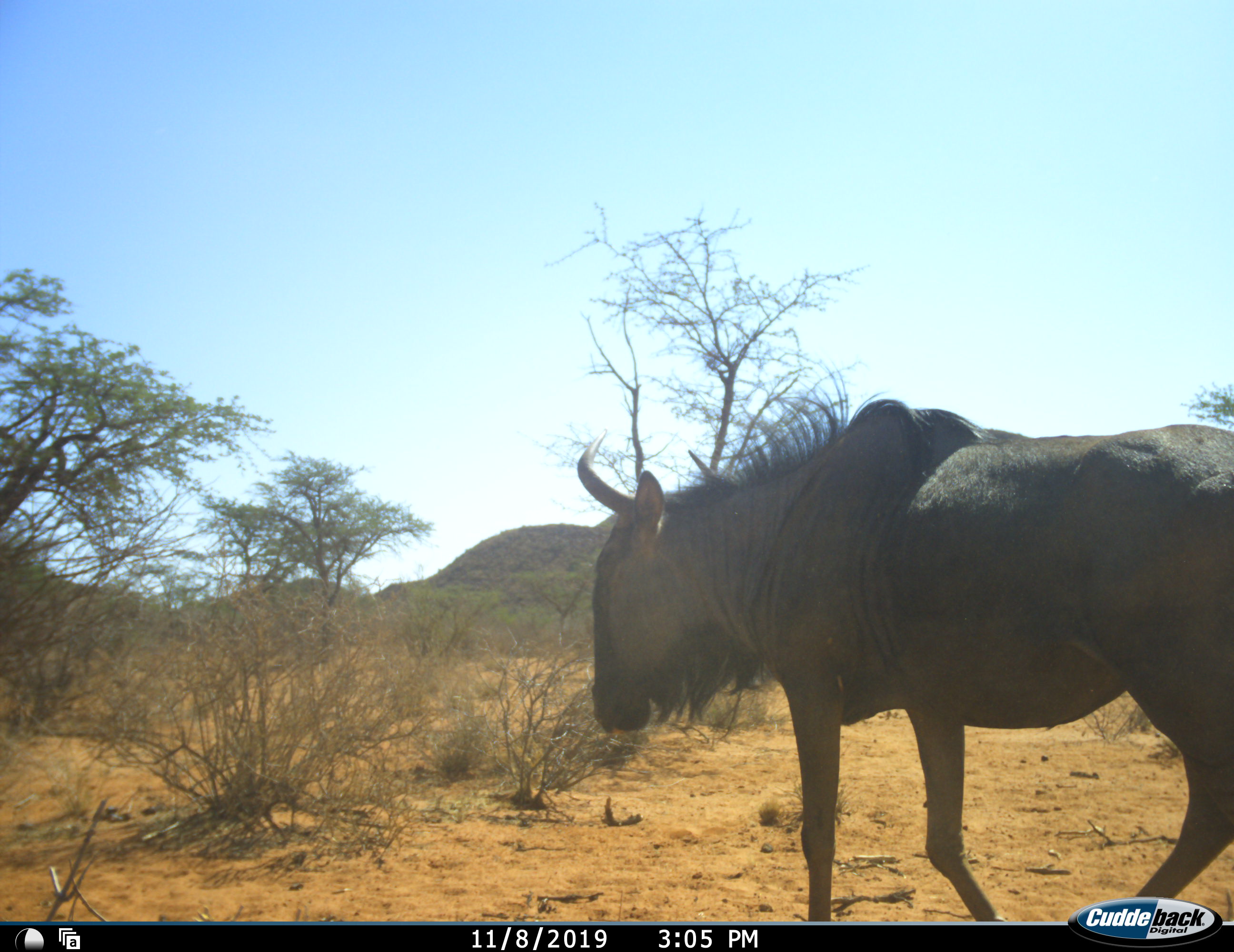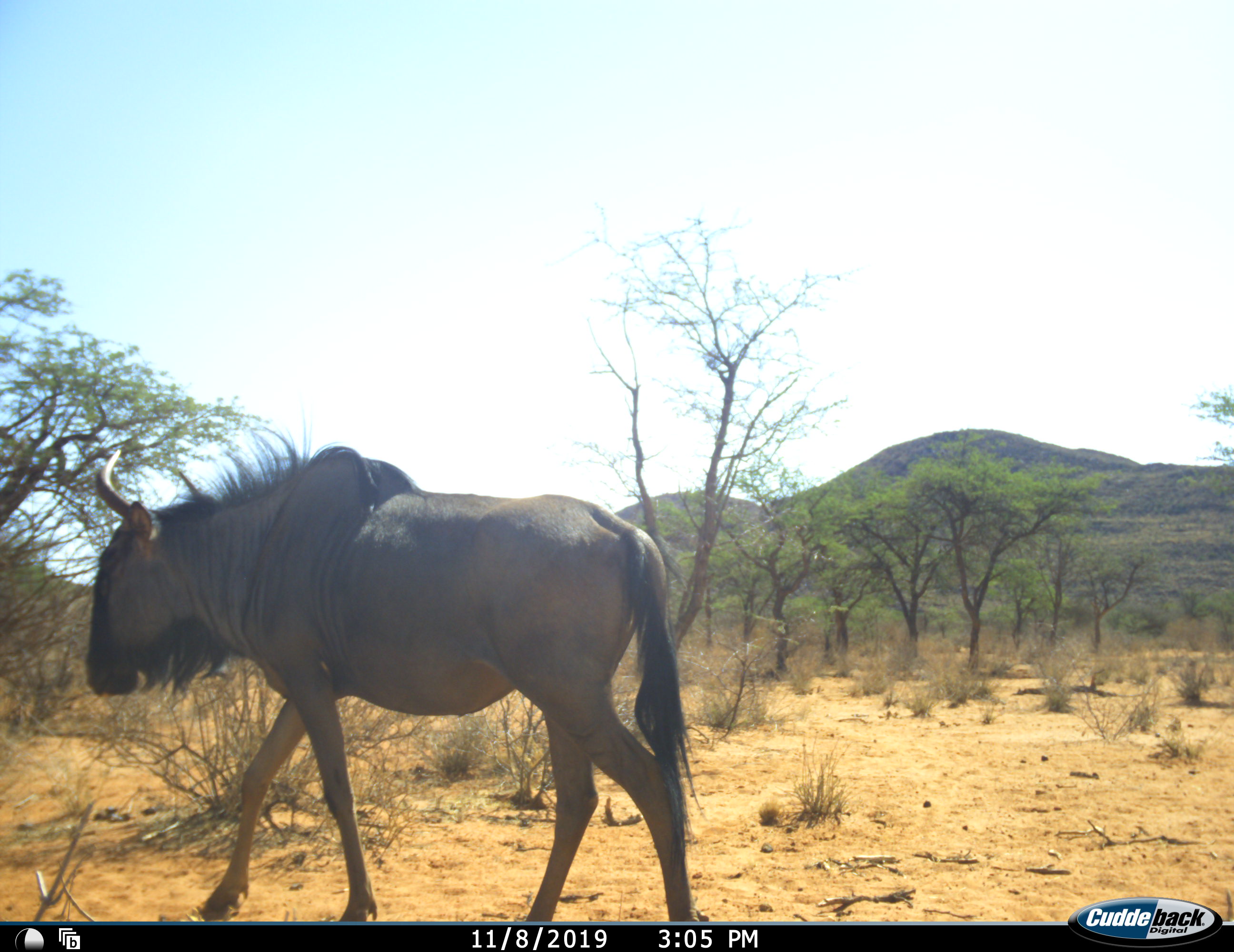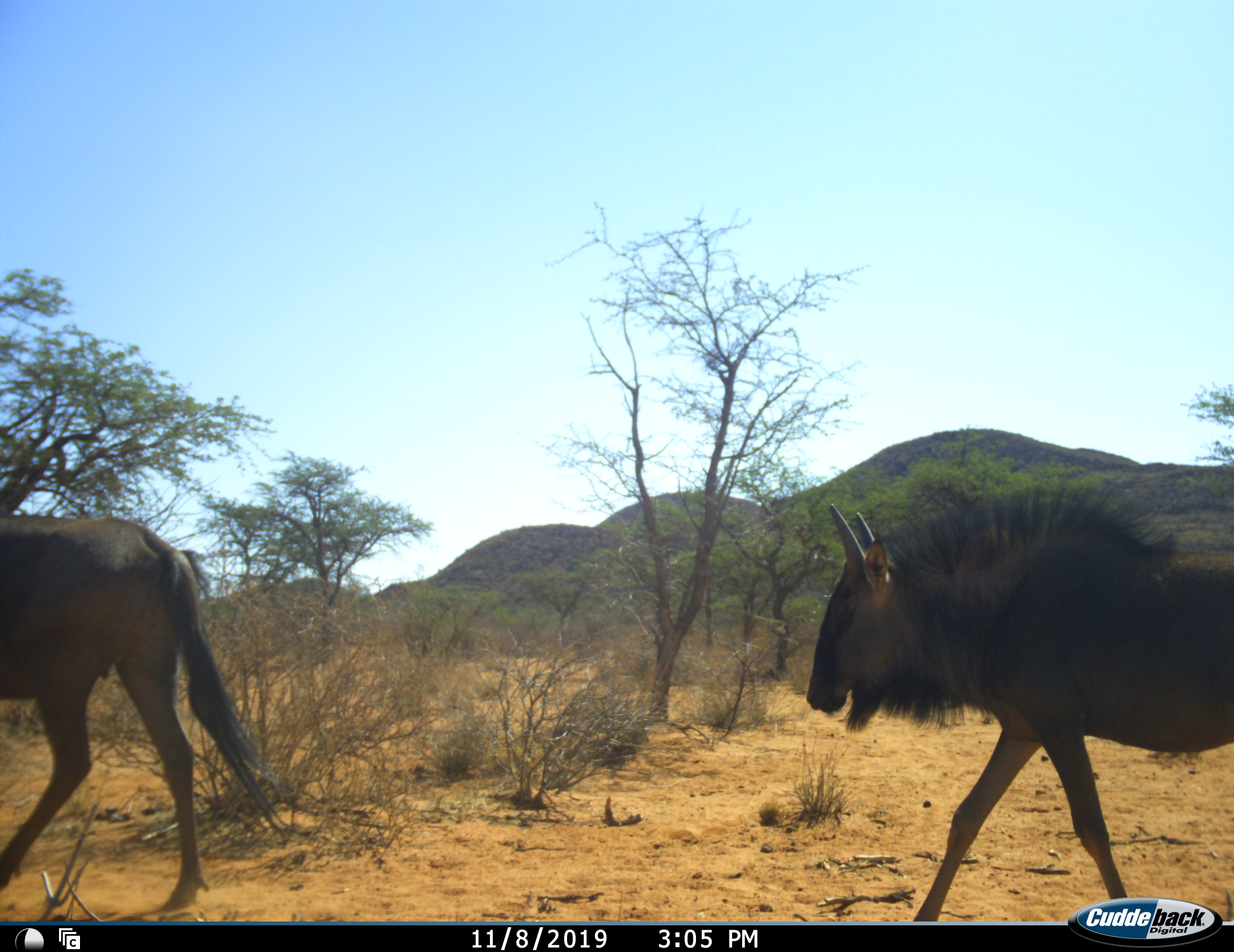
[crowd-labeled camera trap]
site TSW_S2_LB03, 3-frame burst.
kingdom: Animalia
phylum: Chordata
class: Mammalia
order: Artiodactyla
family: Bovidae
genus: Connochaetes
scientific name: Connochaetes taurinus taurinus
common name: blue wildebeest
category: wildebeestblue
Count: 2.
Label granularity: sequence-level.